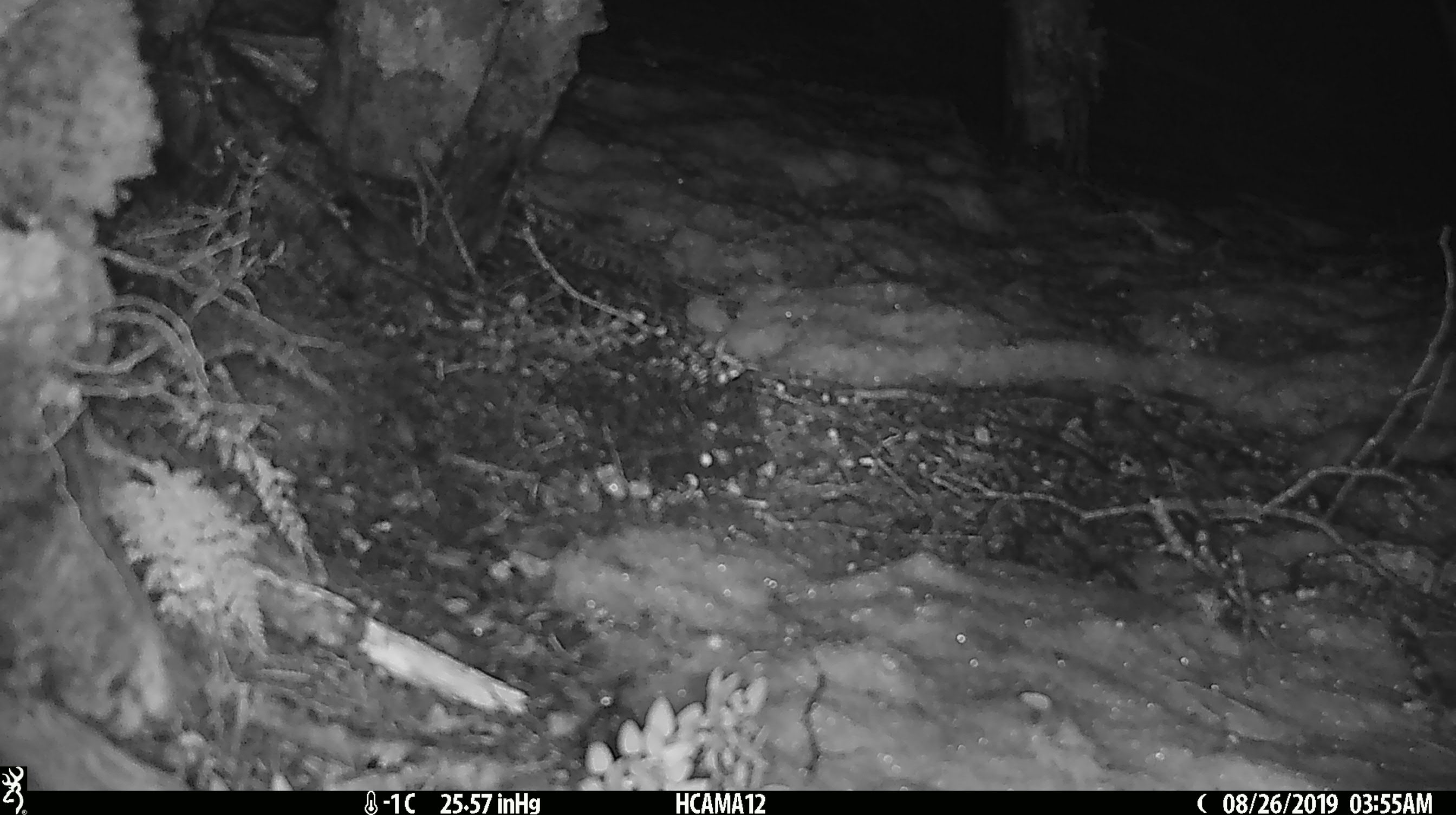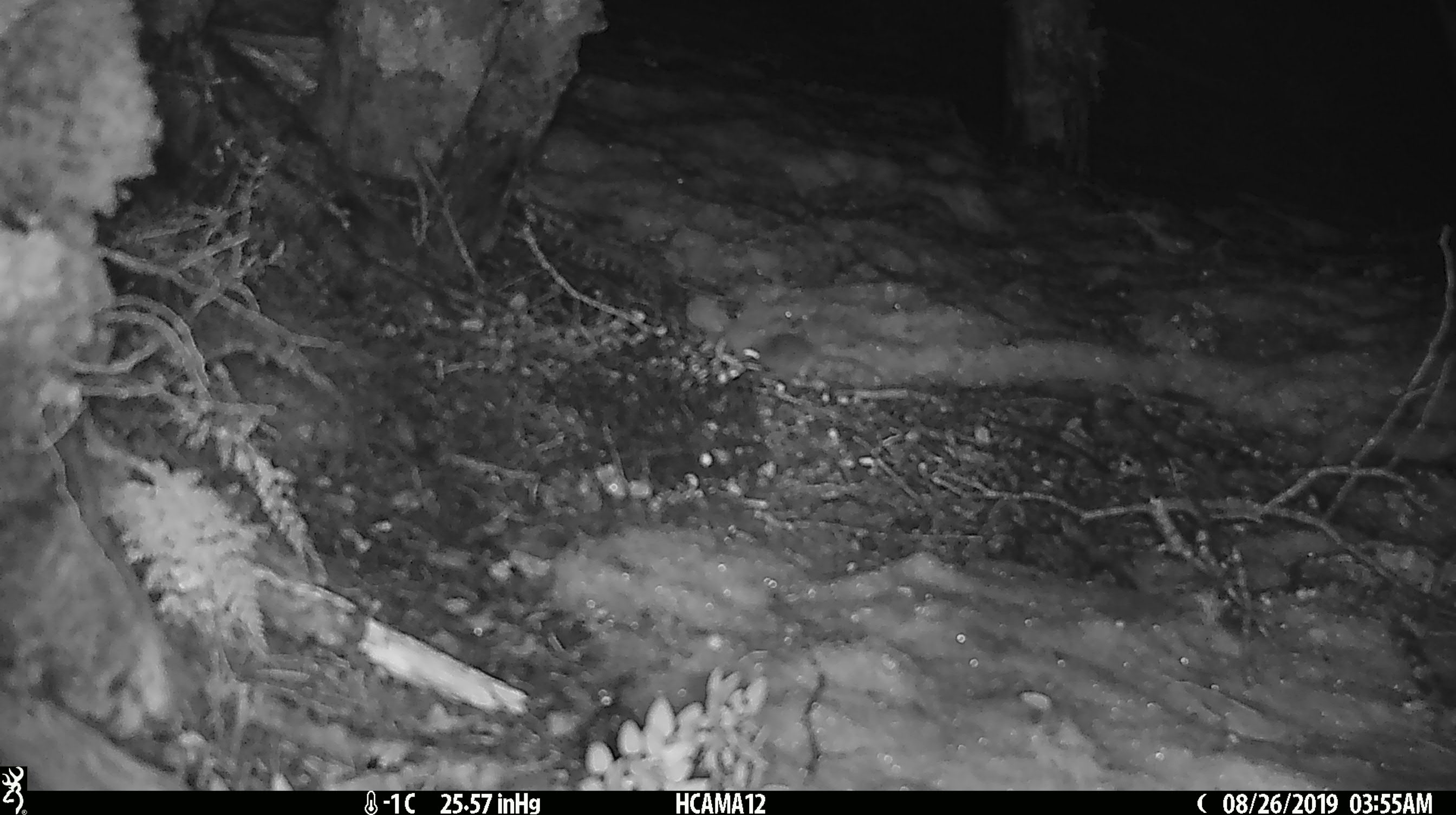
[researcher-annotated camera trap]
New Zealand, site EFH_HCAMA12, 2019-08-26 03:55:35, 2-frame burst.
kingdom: Animalia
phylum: Chordata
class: Mammalia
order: Rodentia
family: Muridae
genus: Mus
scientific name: Mus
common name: mouse